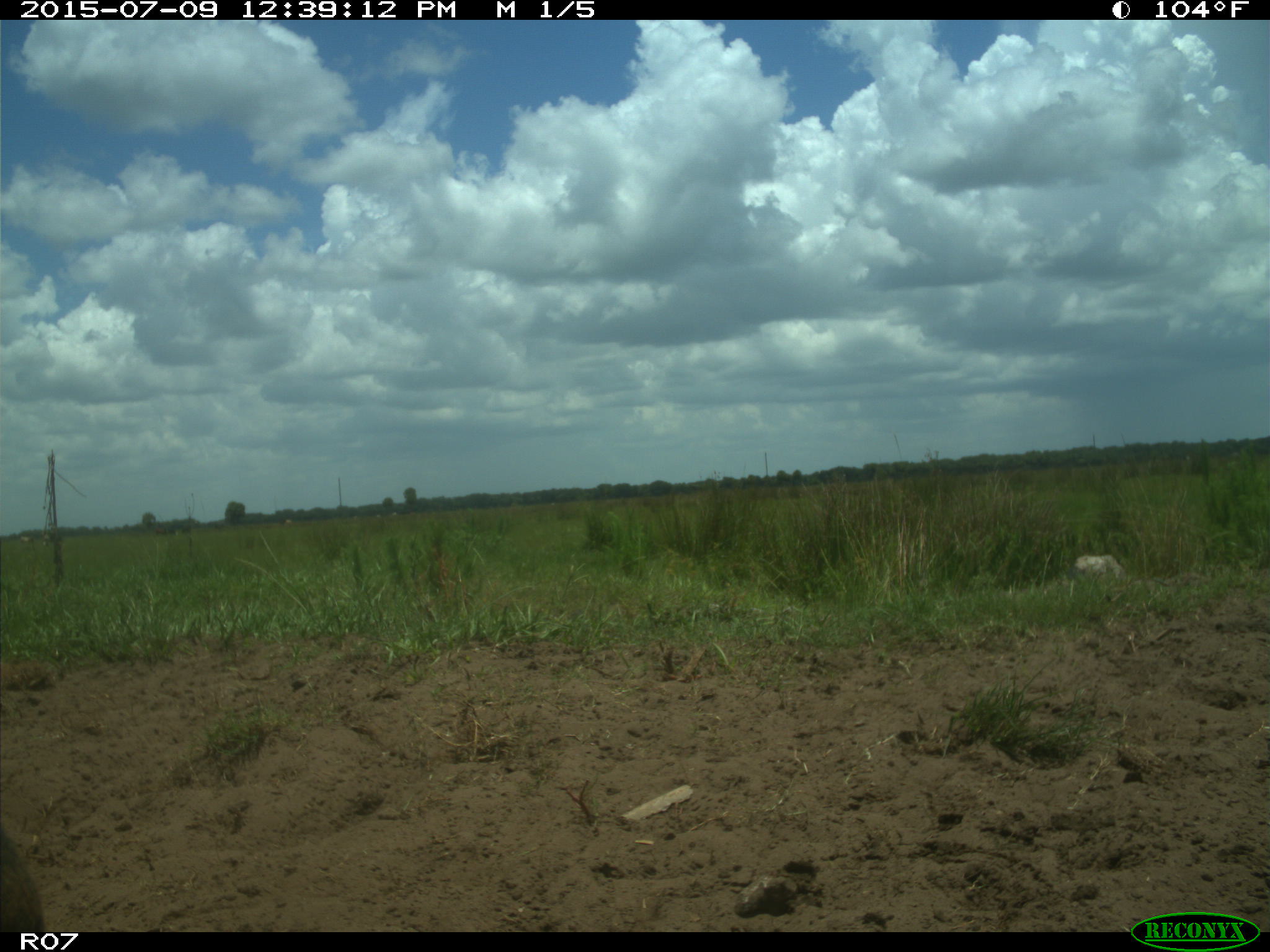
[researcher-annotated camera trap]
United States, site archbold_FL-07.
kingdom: Animalia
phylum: Chordata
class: Mammalia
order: Artiodactyla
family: Bovidae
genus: Bos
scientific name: Bos taurus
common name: domestic cow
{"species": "Bos taurus (domestic cow)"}